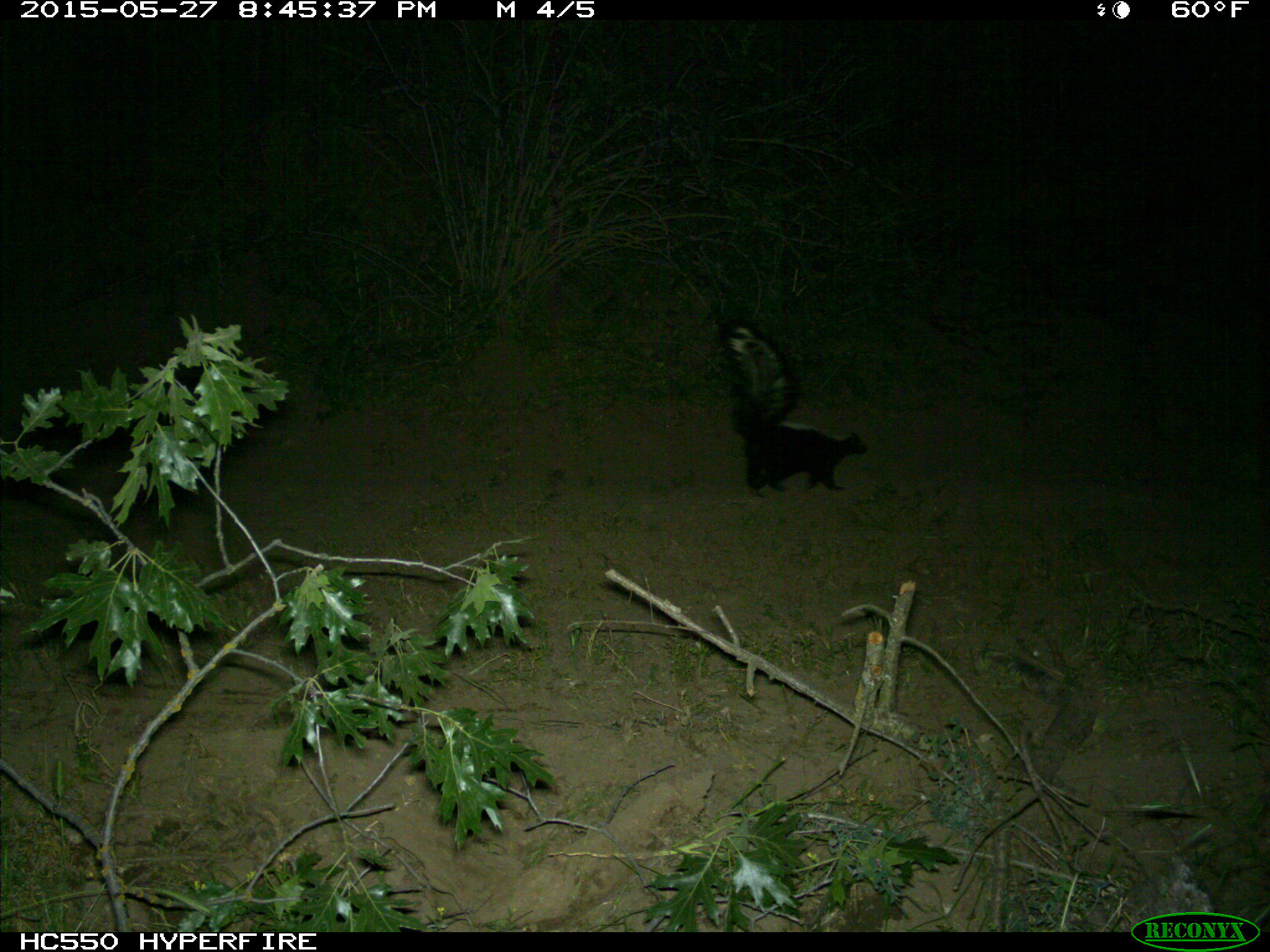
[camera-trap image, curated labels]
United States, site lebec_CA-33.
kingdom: Animalia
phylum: Chordata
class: Mammalia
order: Carnivora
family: Mephitidae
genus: Mephitis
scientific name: Mephitis mephitis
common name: striped skunk